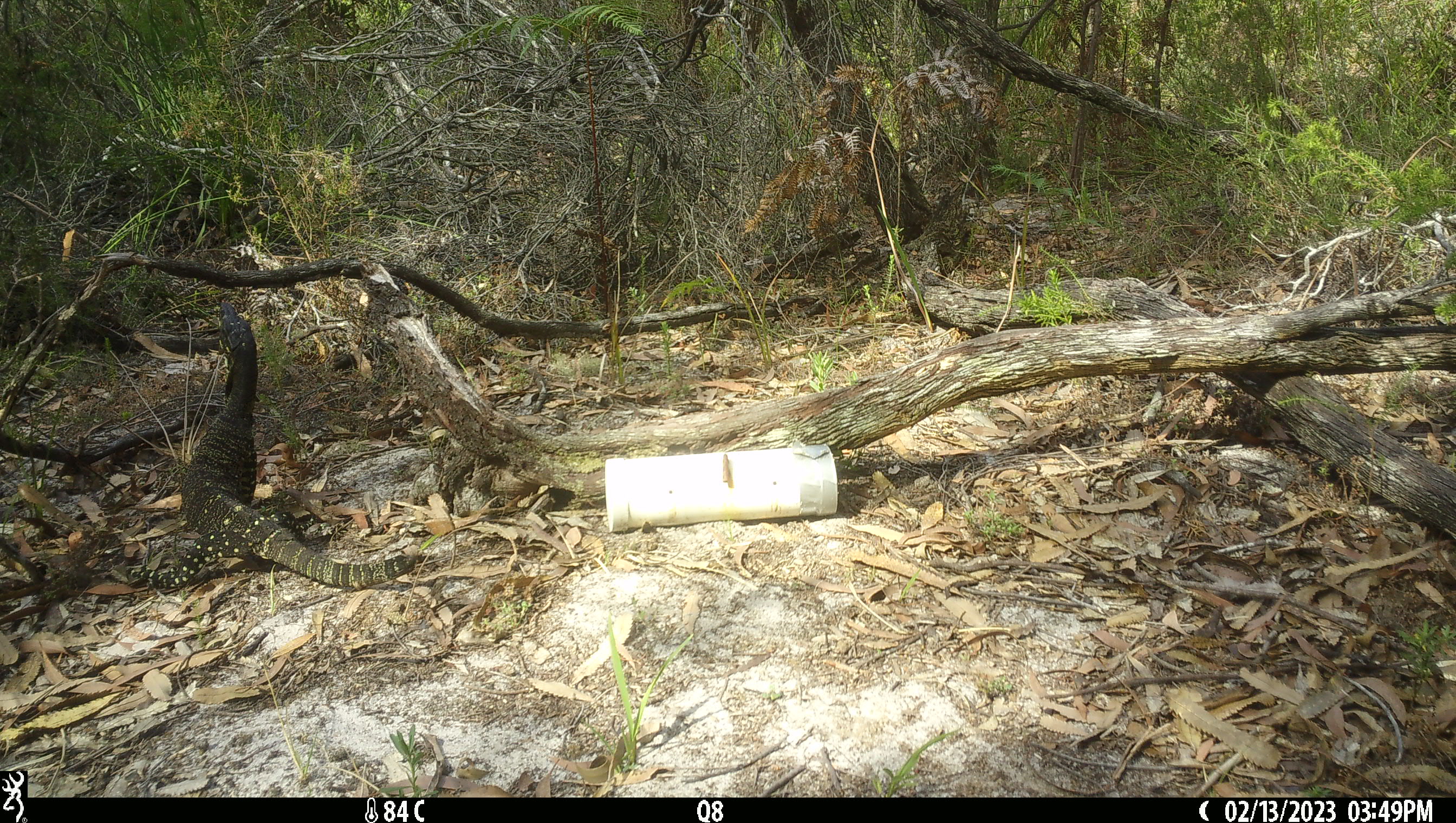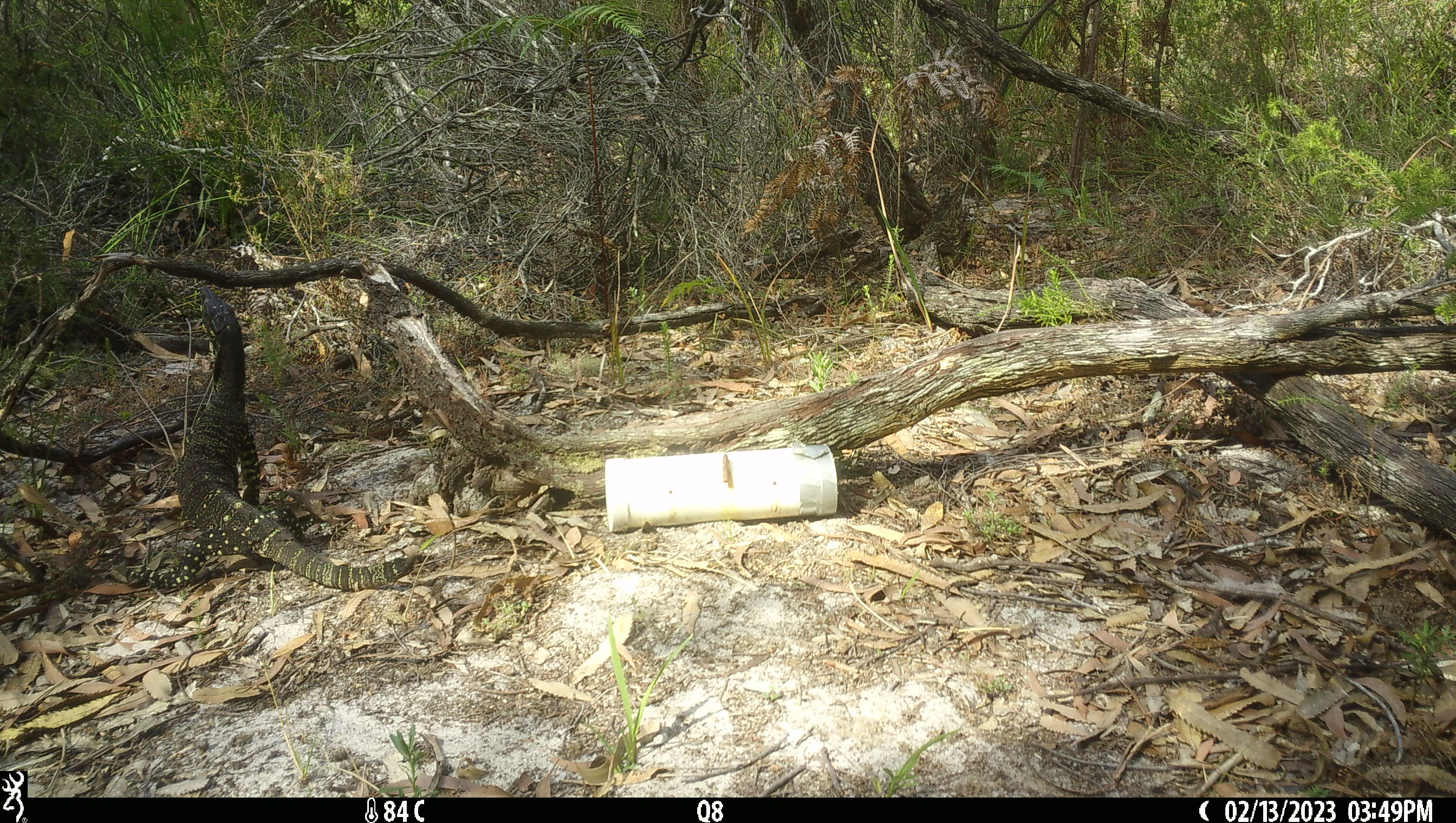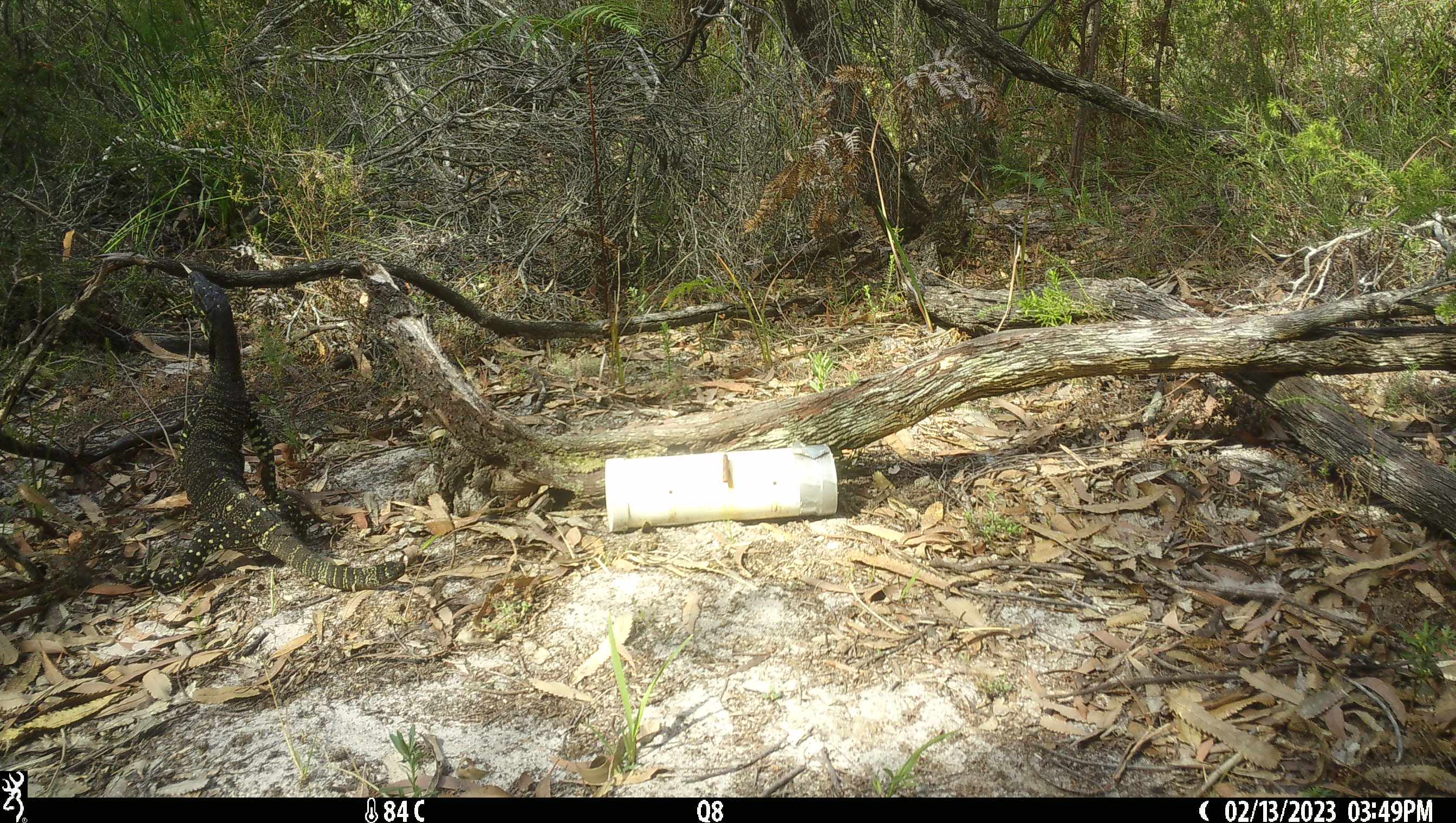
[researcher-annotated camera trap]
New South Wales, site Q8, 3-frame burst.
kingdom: Animalia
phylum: Chordata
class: Reptilia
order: Squamata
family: Varanidae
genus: Varanus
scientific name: Varanus varius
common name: lace monitor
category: goanna